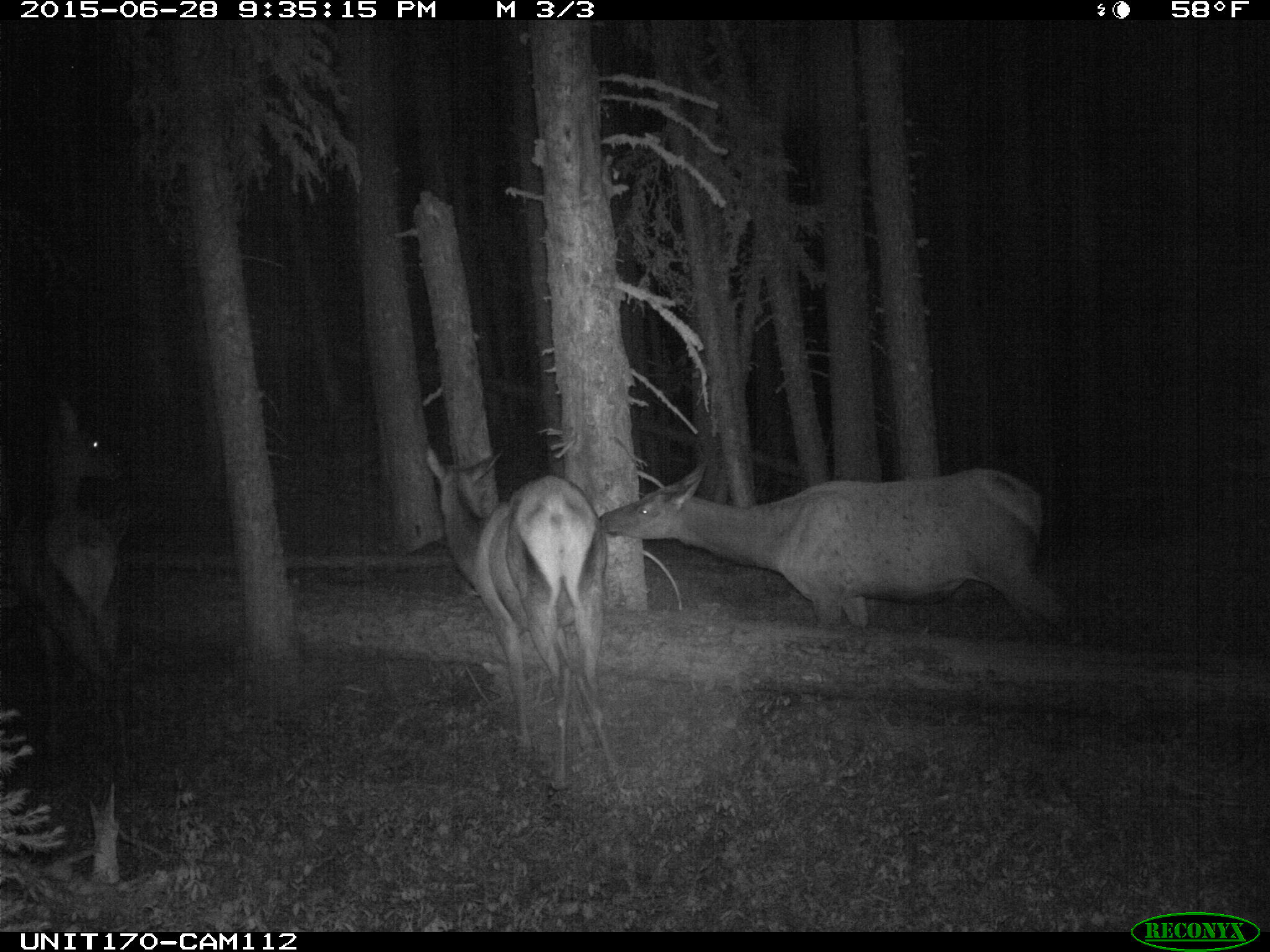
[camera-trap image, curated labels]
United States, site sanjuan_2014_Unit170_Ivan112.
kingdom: Animalia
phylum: Chordata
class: Mammalia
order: Artiodactyla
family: Cervidae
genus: Cervus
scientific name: Cervus elaphus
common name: red deer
Cervus elaphus (red deer).